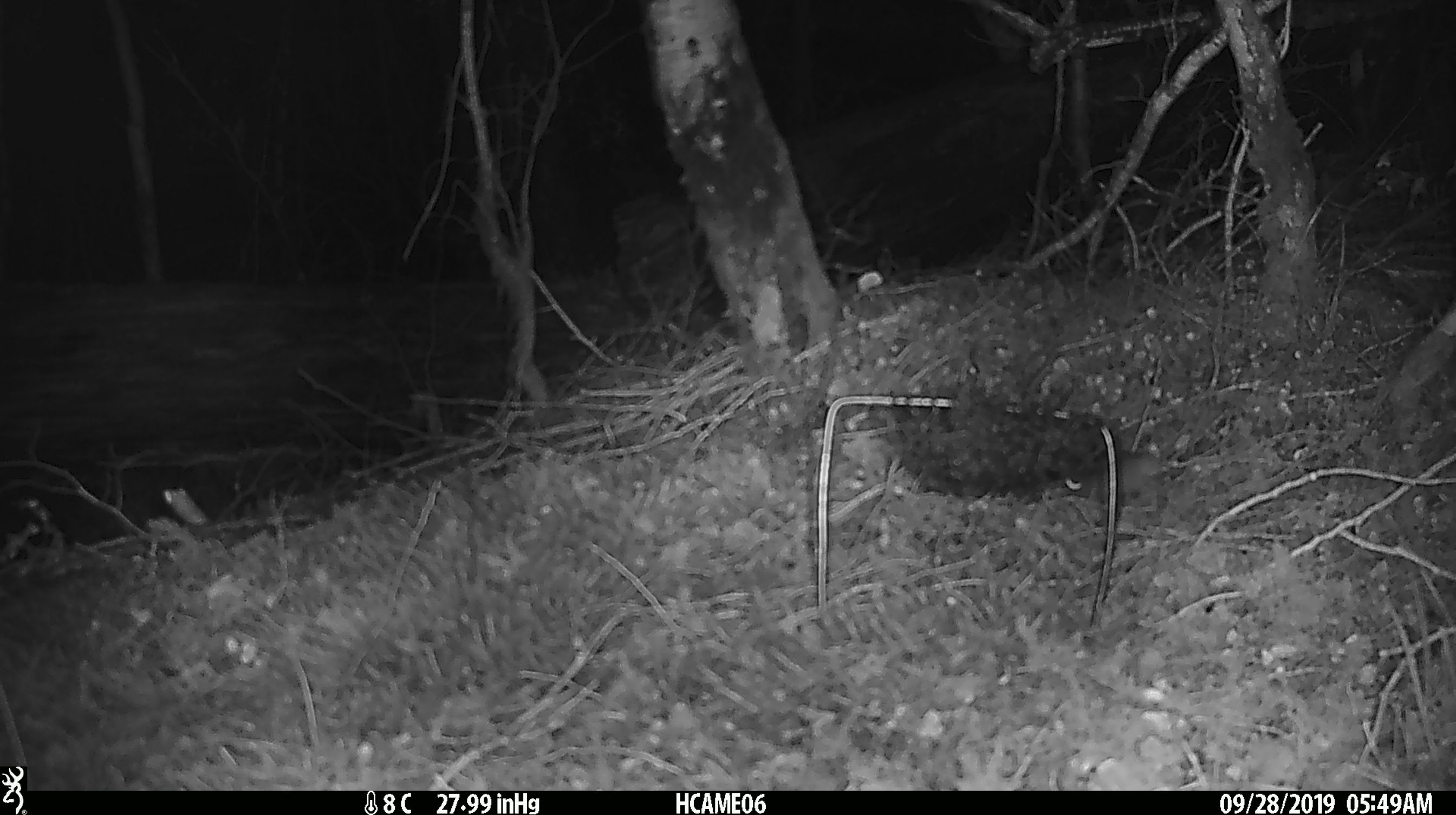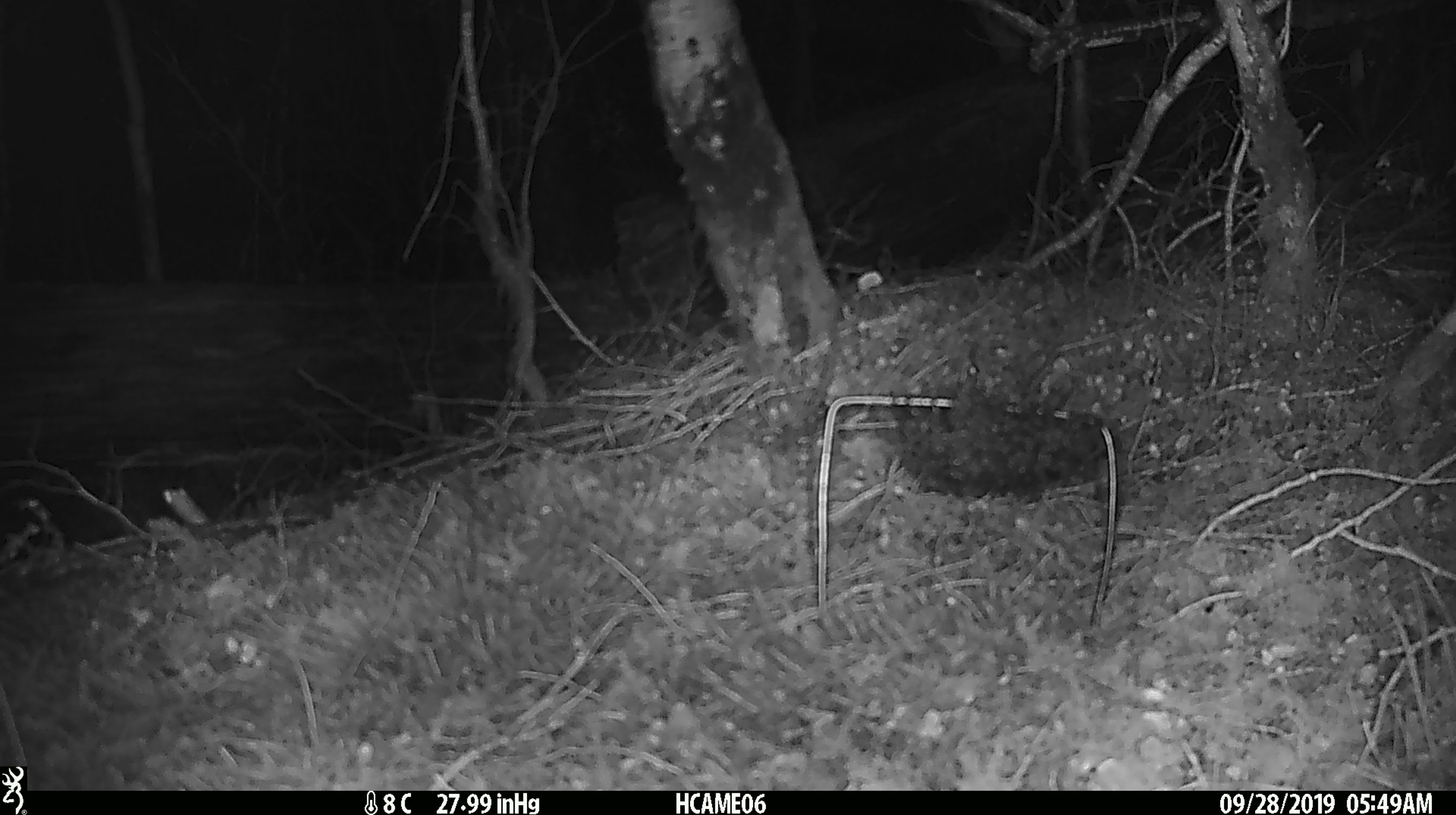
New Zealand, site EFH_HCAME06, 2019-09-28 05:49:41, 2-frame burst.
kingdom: Animalia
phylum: Chordata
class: Mammalia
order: Rodentia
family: Muridae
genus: Mus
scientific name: Mus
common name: mouse